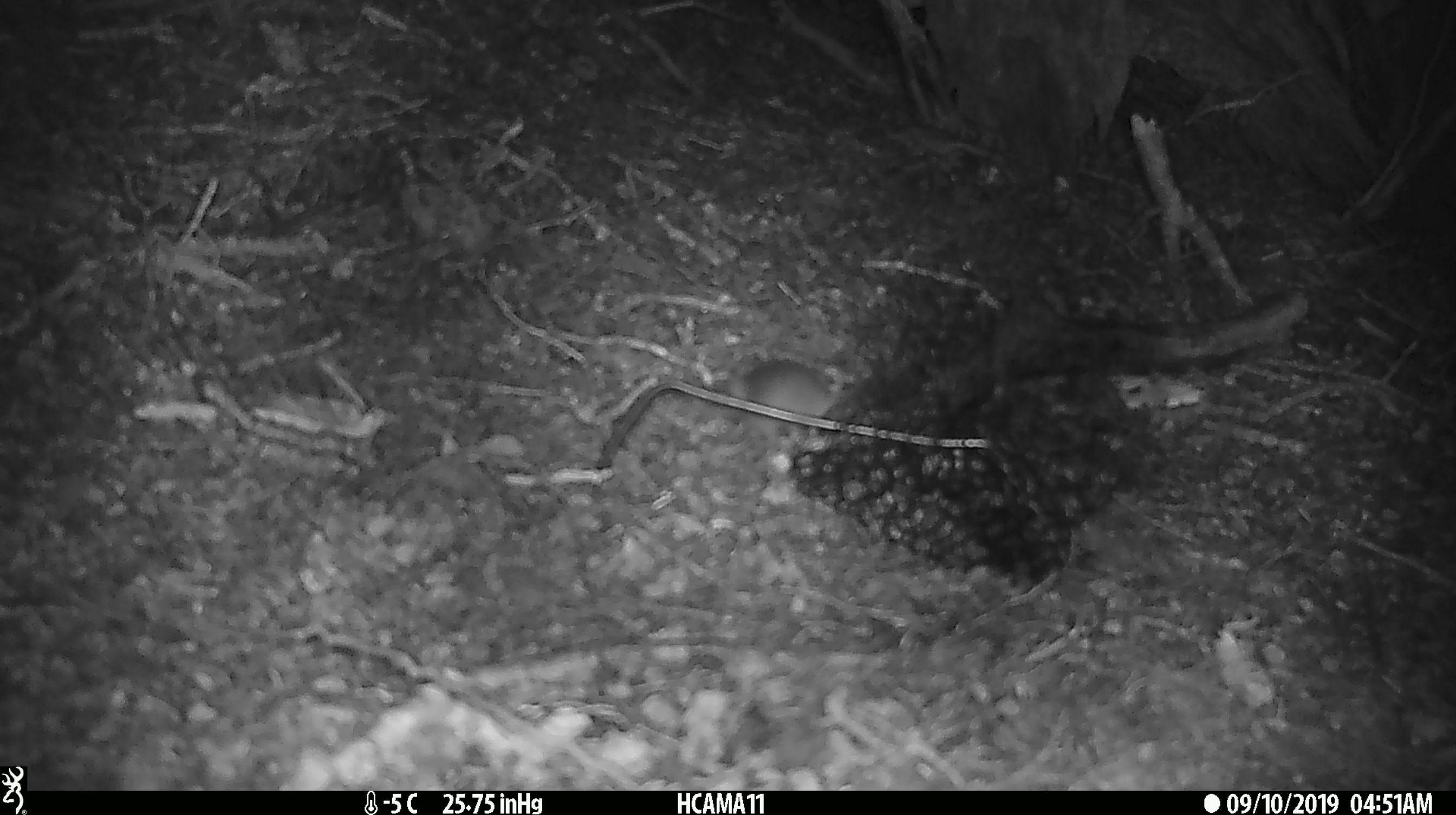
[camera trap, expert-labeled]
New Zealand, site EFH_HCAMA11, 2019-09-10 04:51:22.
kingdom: Animalia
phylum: Chordata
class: Mammalia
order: Rodentia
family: Muridae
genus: Mus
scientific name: Mus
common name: mouse